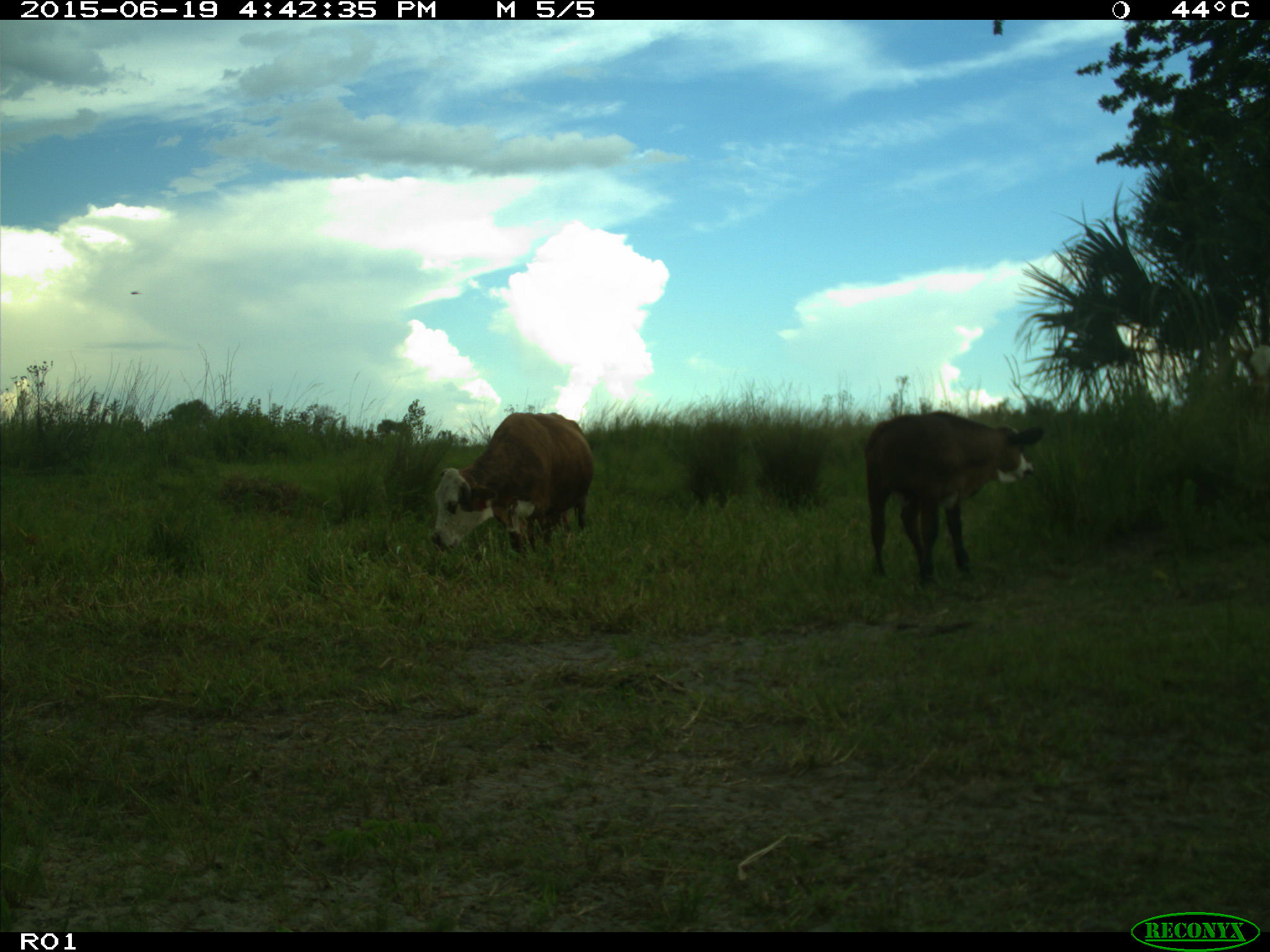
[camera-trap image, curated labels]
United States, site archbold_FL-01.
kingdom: Animalia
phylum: Chordata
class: Mammalia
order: Artiodactyla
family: Bovidae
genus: Bos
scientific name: Bos taurus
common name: domestic cow